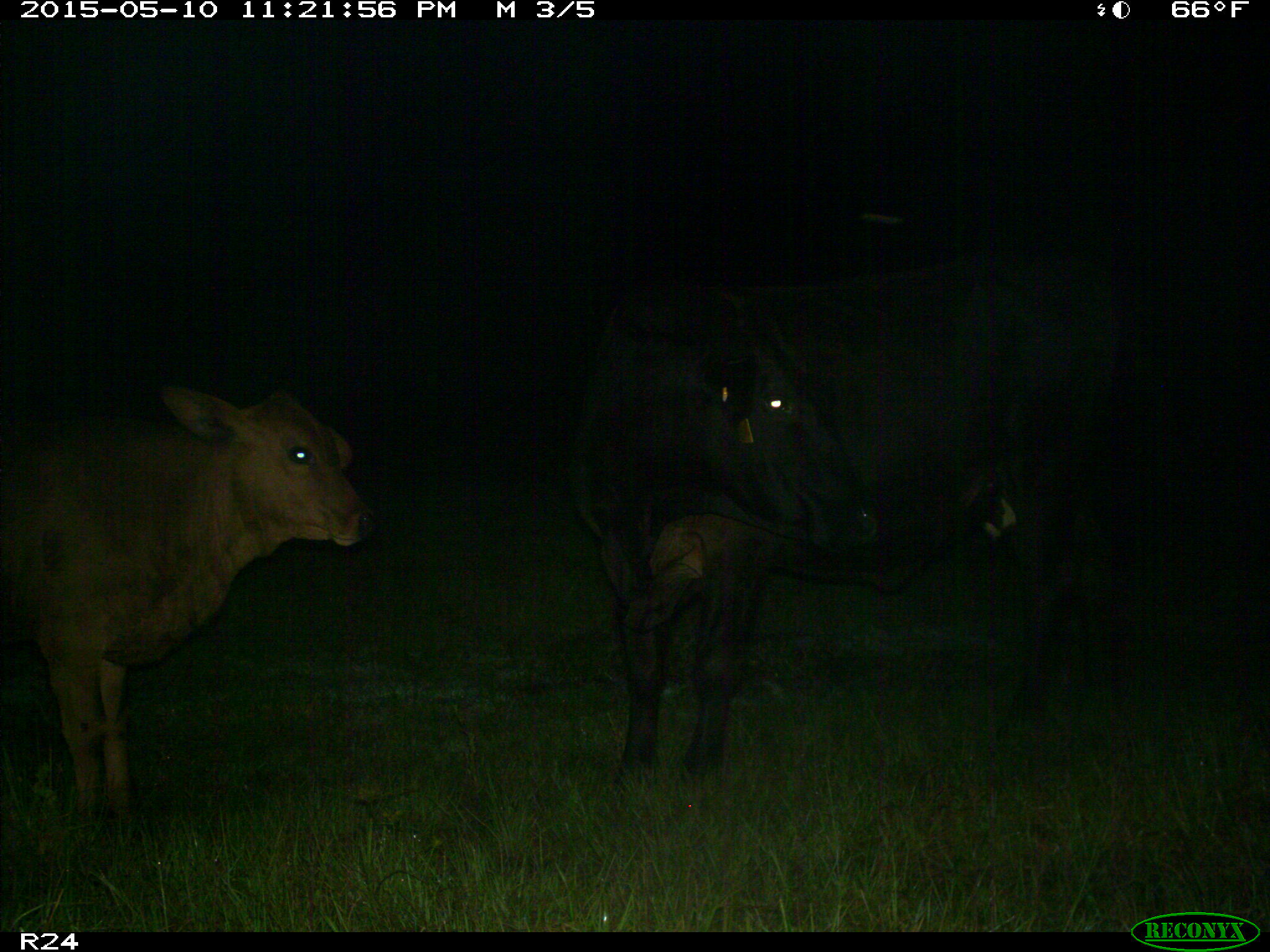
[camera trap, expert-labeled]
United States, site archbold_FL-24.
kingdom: Animalia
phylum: Chordata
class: Mammalia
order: Artiodactyla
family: Bovidae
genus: Bos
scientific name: Bos taurus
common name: domestic cow